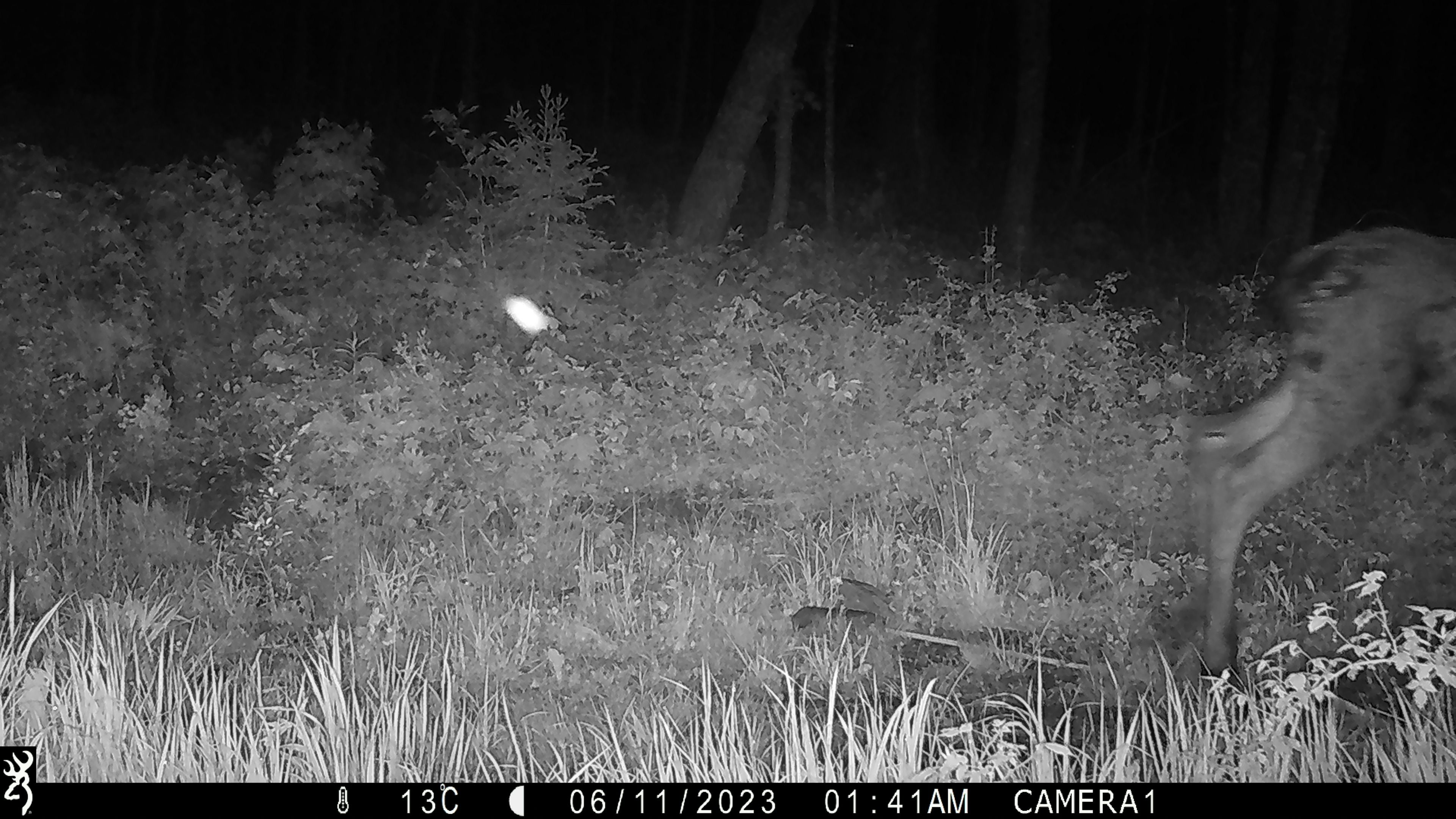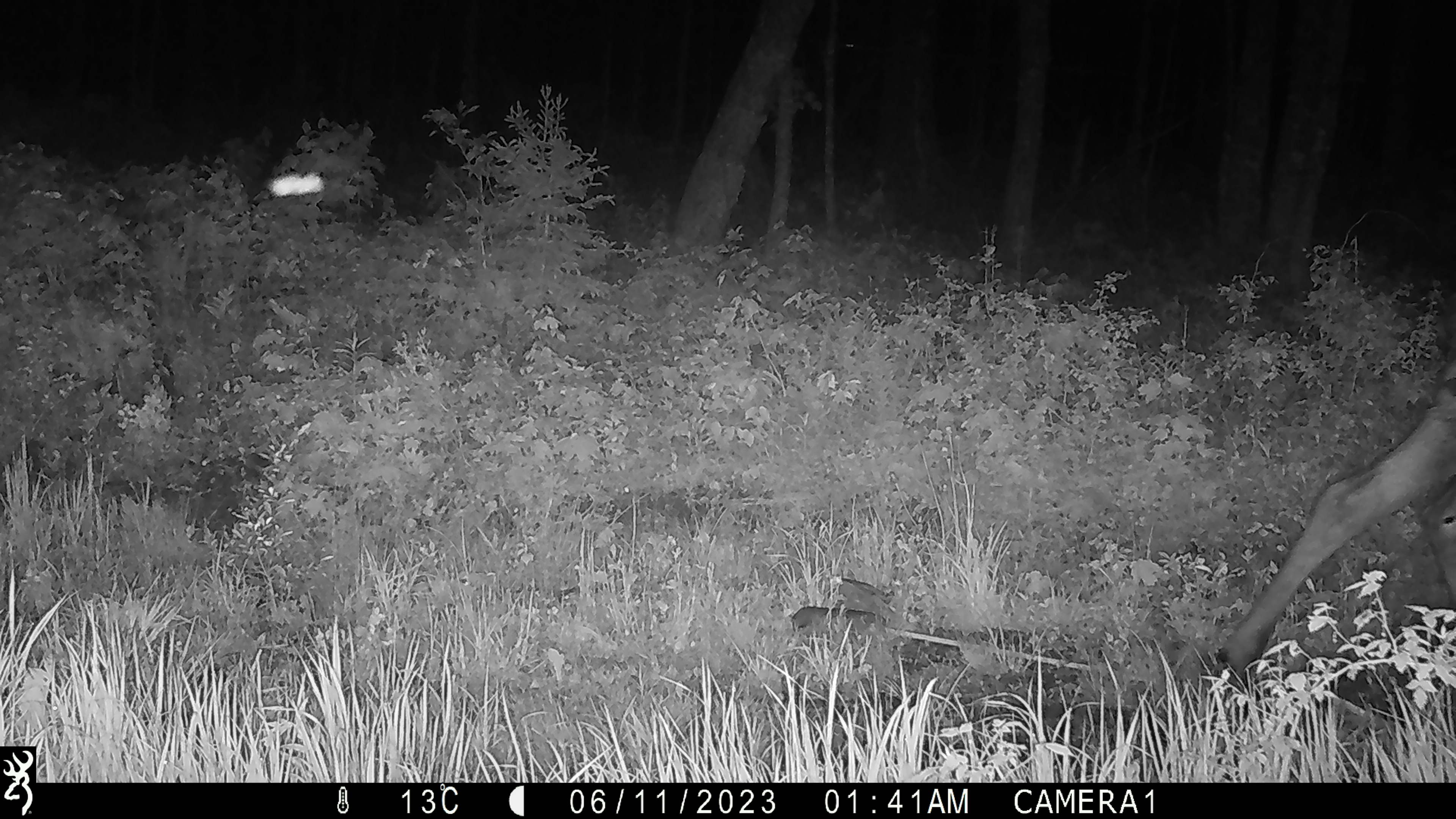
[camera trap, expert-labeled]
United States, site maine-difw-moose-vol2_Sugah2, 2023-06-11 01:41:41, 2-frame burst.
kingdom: Animalia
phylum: Chordata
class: Mammalia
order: Artiodactyla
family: Cervidae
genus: Alces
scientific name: Alces alces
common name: moose